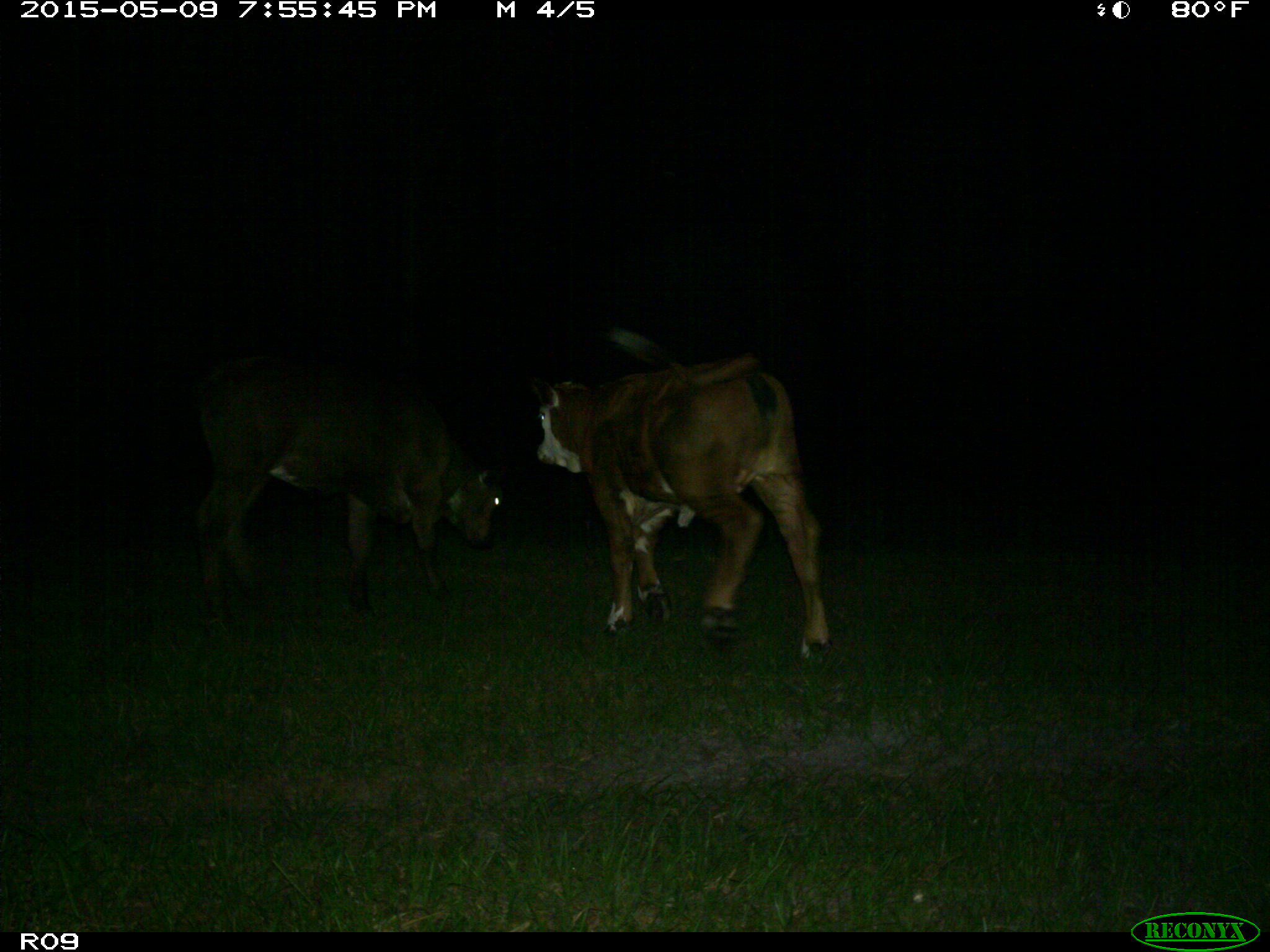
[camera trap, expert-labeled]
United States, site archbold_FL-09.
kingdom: Animalia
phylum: Chordata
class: Mammalia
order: Artiodactyla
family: Bovidae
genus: Bos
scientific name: Bos taurus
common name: domestic cow